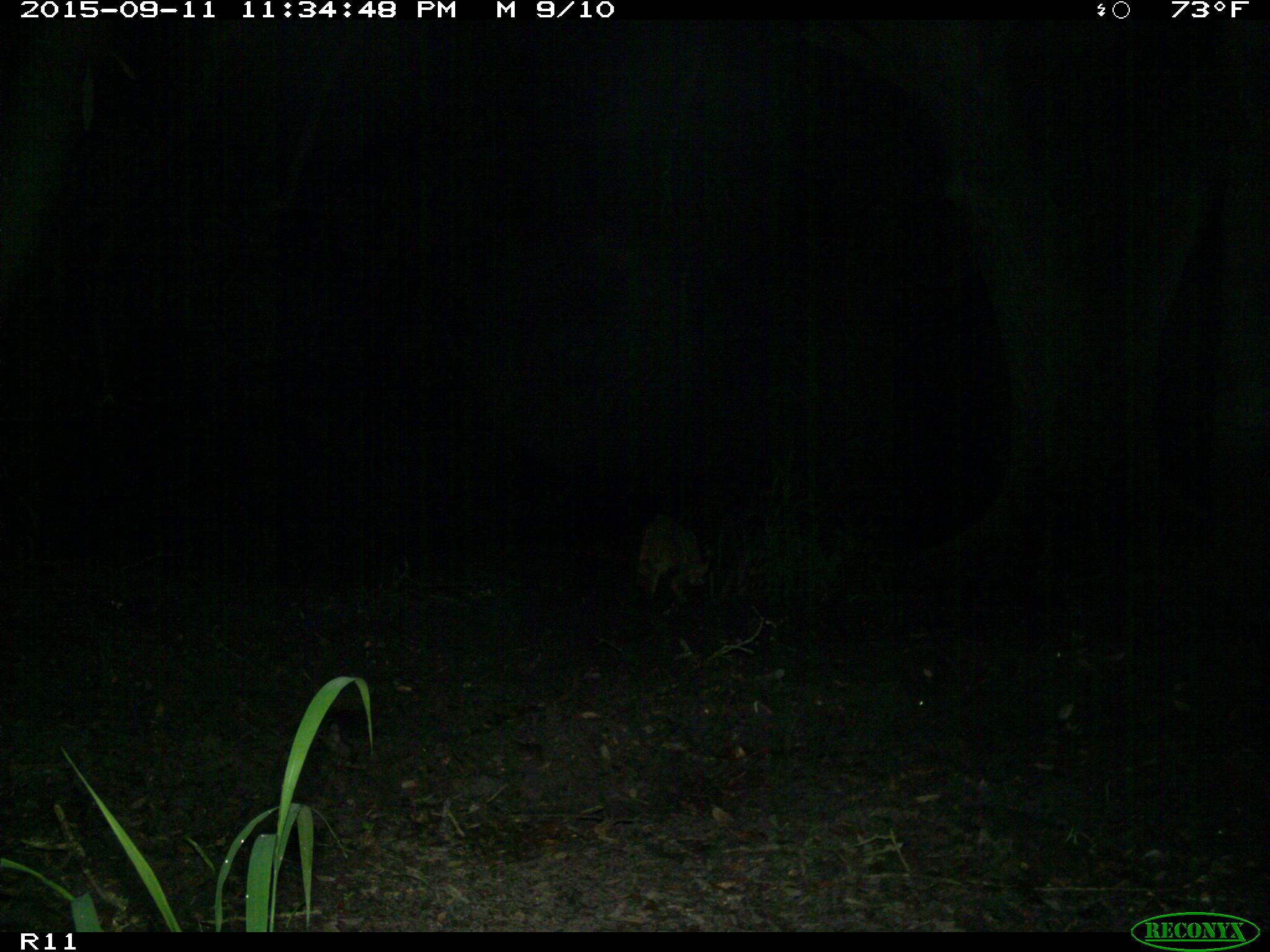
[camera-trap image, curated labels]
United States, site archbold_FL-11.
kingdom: Animalia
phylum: Chordata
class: Mammalia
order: Carnivora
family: Procyonidae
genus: Procyon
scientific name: Procyon lotor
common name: common raccoon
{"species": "Procyon lotor (common raccoon)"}